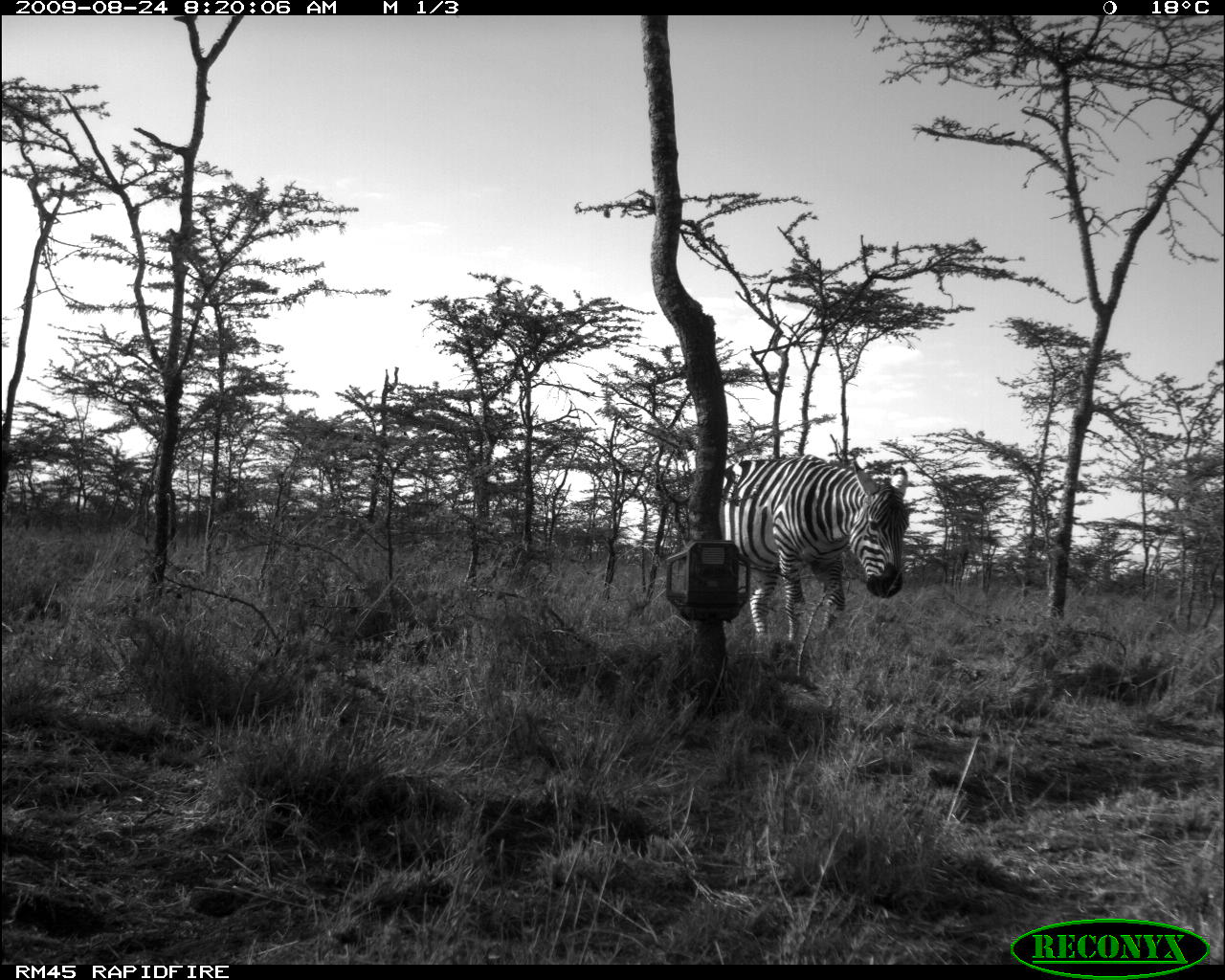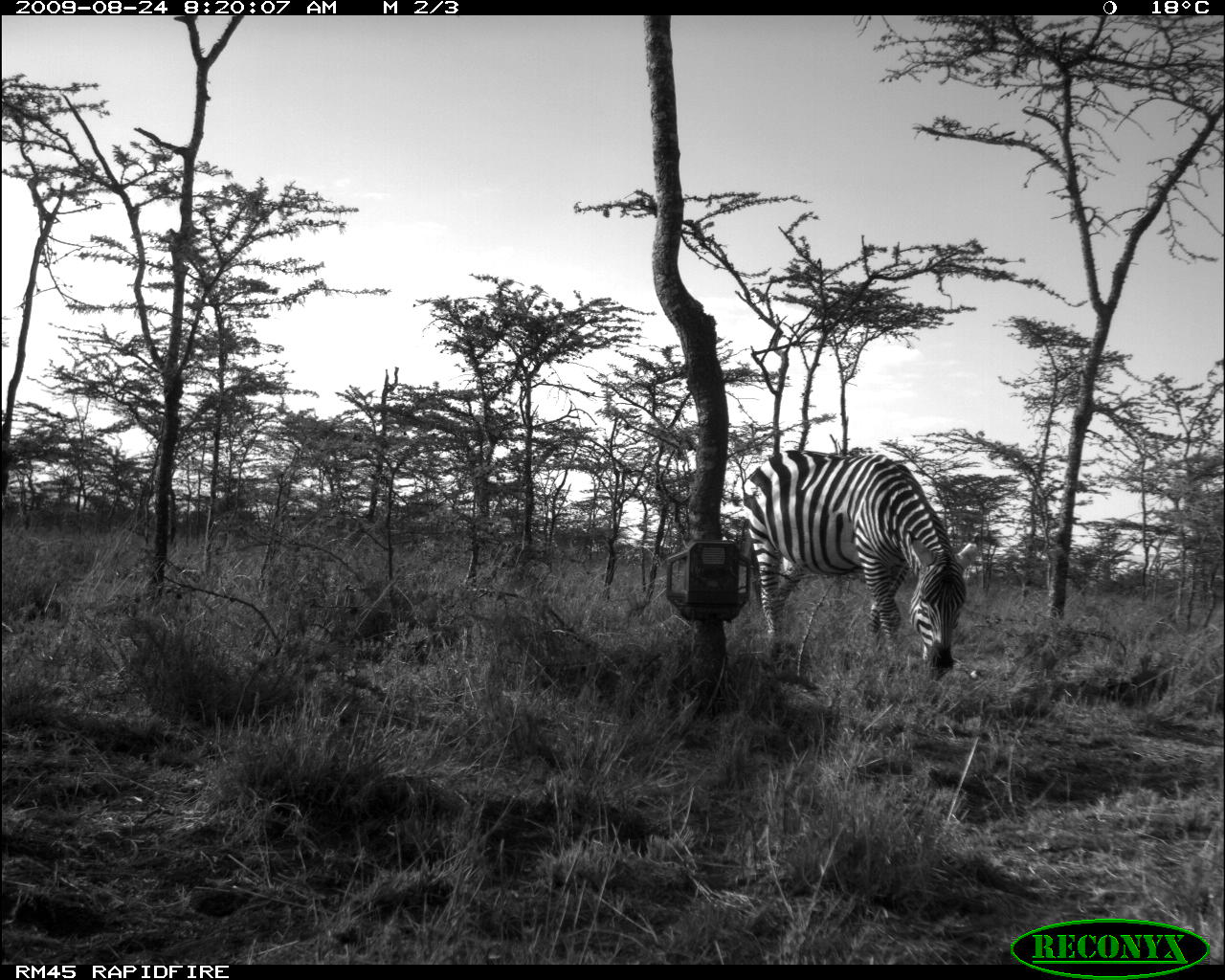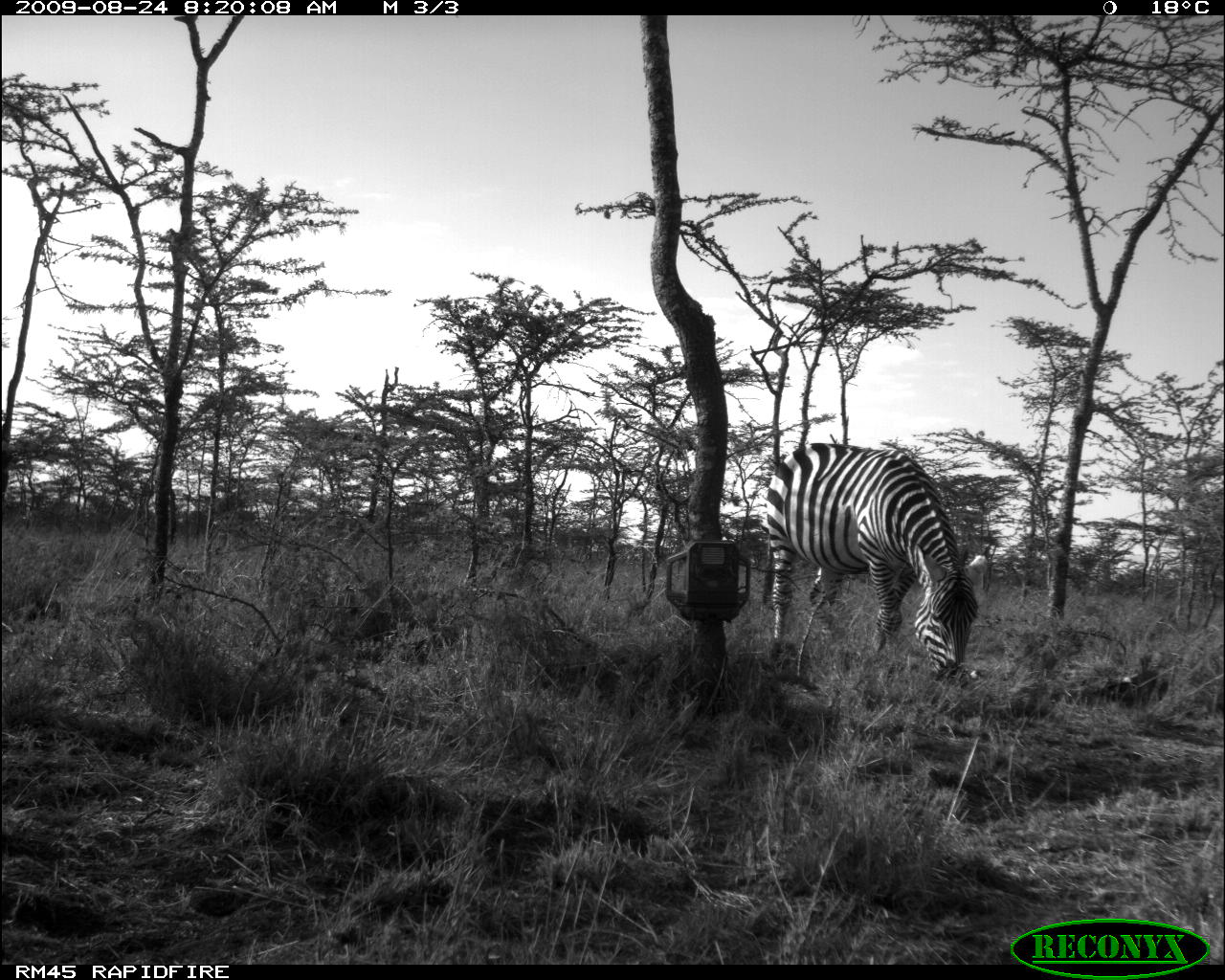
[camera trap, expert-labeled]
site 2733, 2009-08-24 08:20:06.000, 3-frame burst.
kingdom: Animalia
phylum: Chordata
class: Mammalia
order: Perissodactyla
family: Equidae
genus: Equus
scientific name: Equus quagga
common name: plains zebra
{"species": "Equus quagga (plains zebra)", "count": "1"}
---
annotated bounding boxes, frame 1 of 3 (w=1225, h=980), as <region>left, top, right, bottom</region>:
equus quagga: <region>720, 454, 913, 646</region>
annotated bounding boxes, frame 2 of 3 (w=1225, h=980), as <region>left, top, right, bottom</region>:
equus quagga: <region>743, 449, 977, 674</region>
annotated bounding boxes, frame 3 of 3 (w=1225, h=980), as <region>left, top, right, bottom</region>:
equus quagga: <region>766, 442, 986, 682</region>